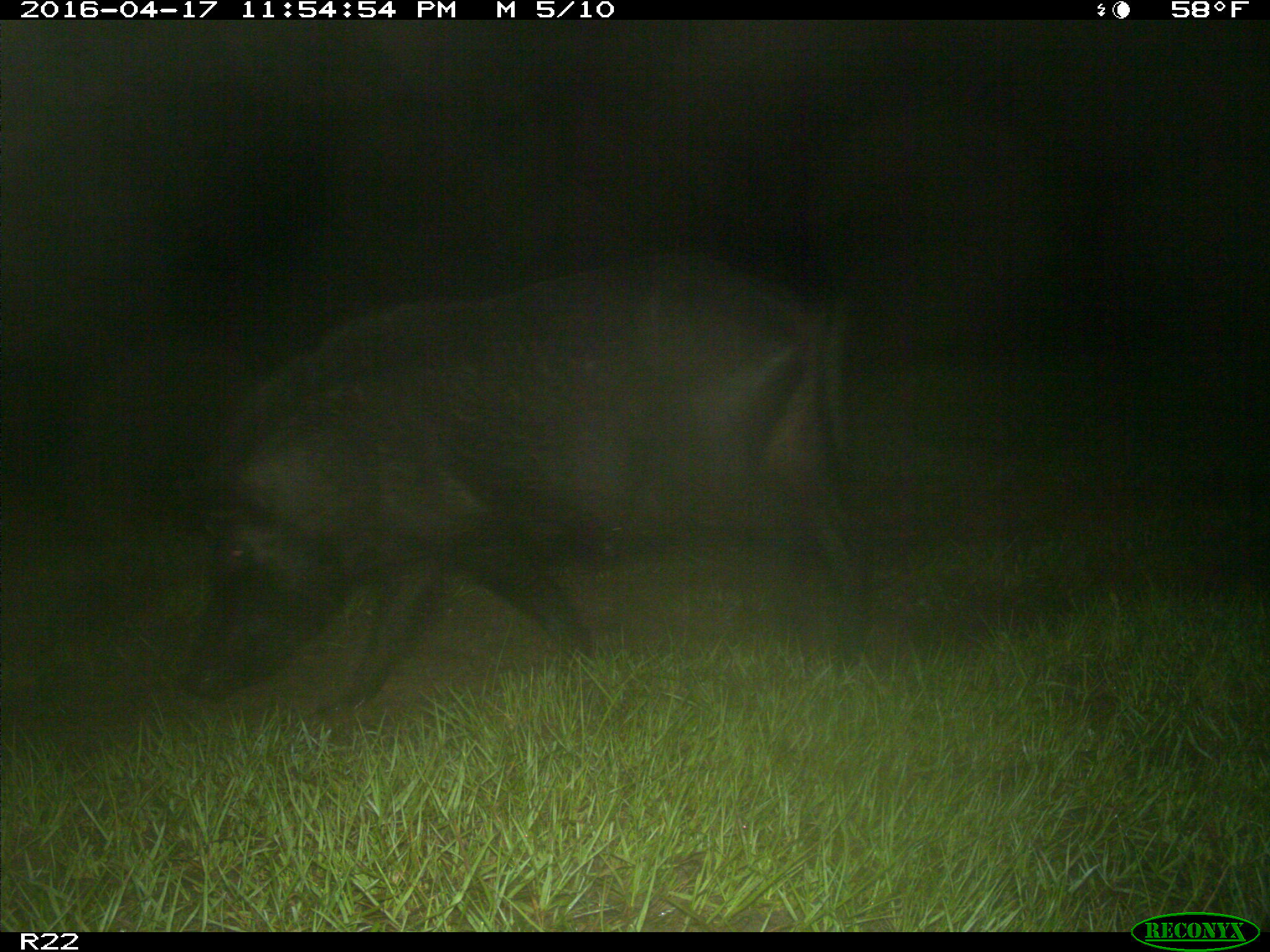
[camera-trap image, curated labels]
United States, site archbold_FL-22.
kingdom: Animalia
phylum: Chordata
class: Mammalia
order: Artiodactyla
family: Suidae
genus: Sus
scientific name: Sus scrofa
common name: wild boar